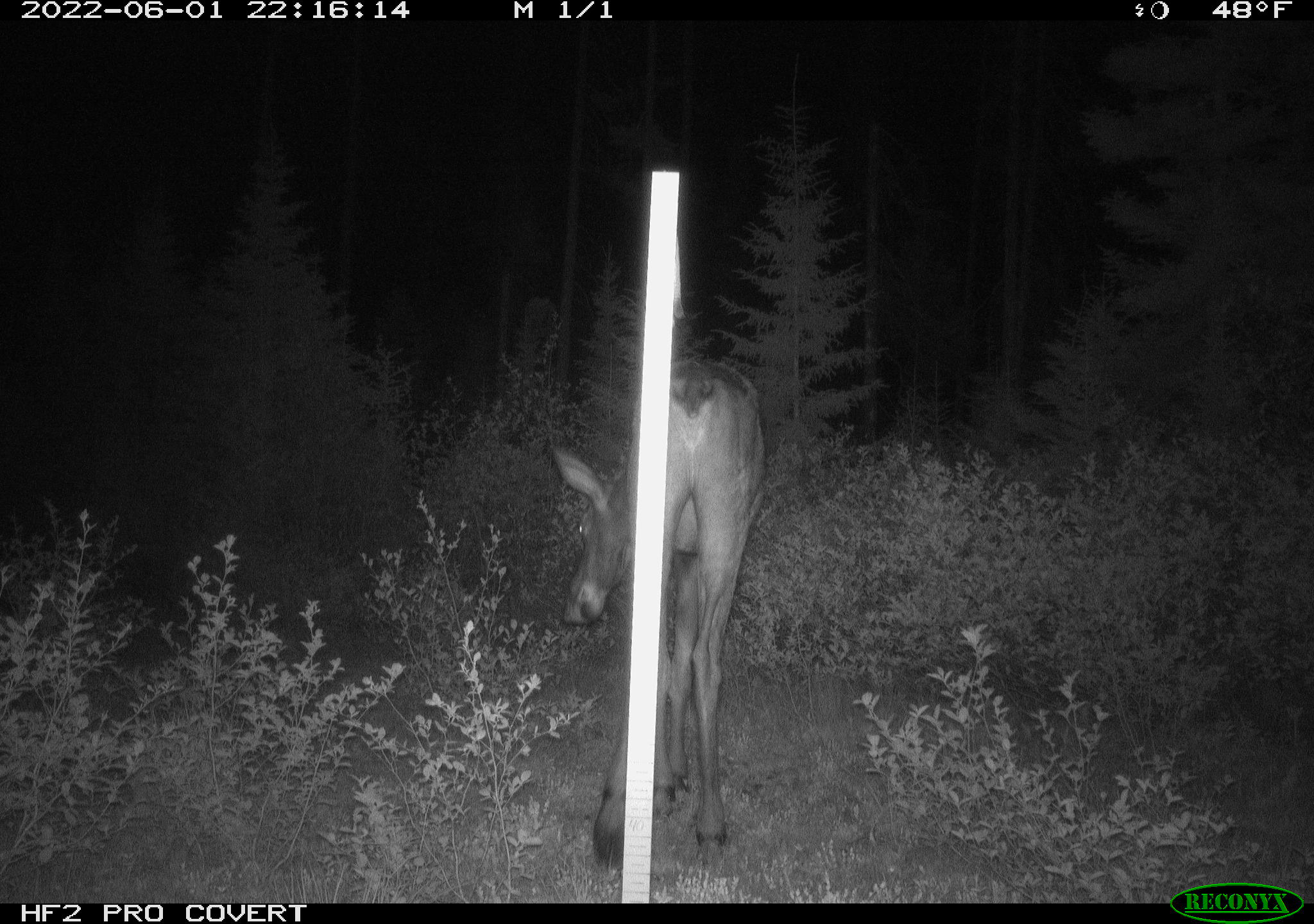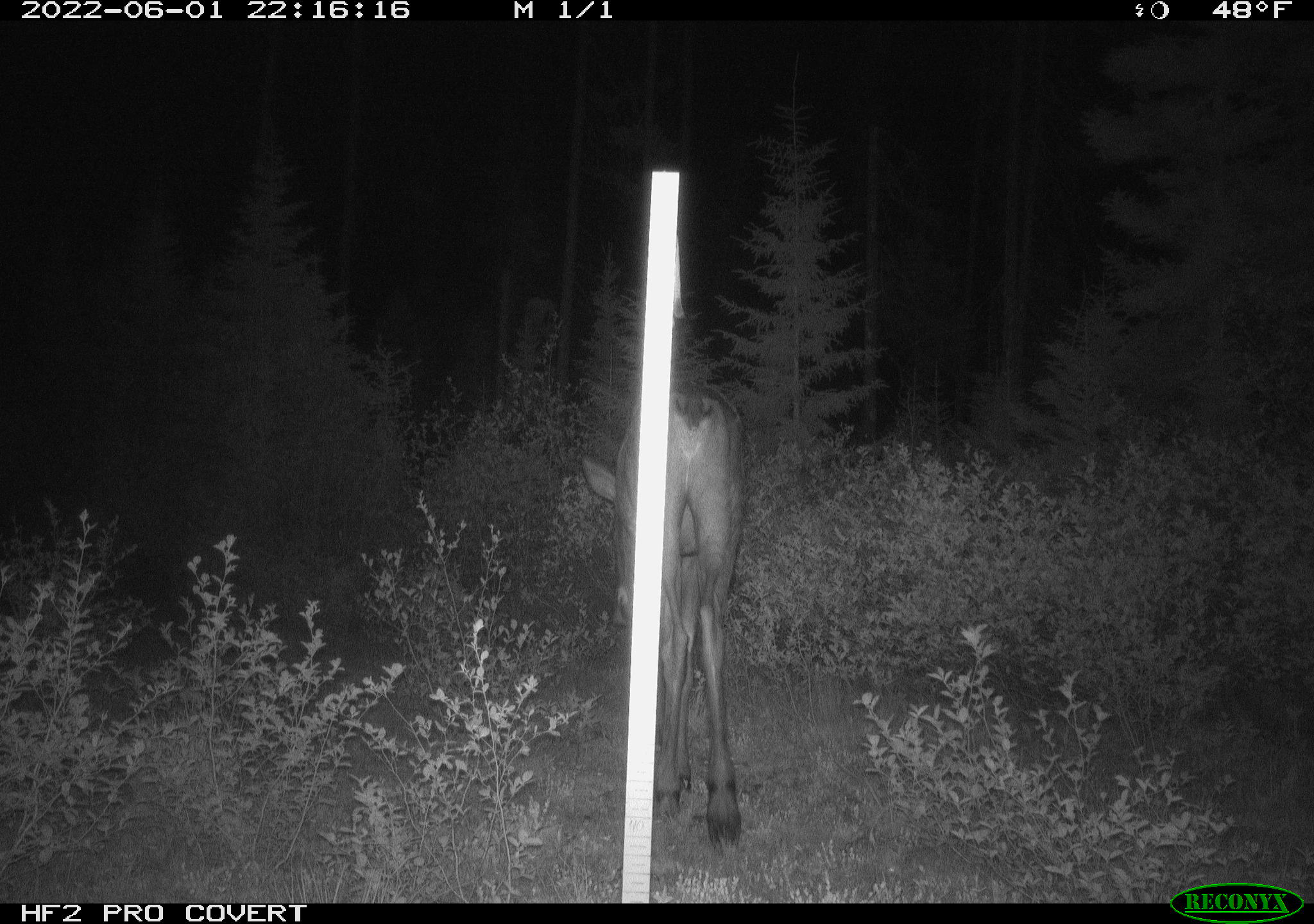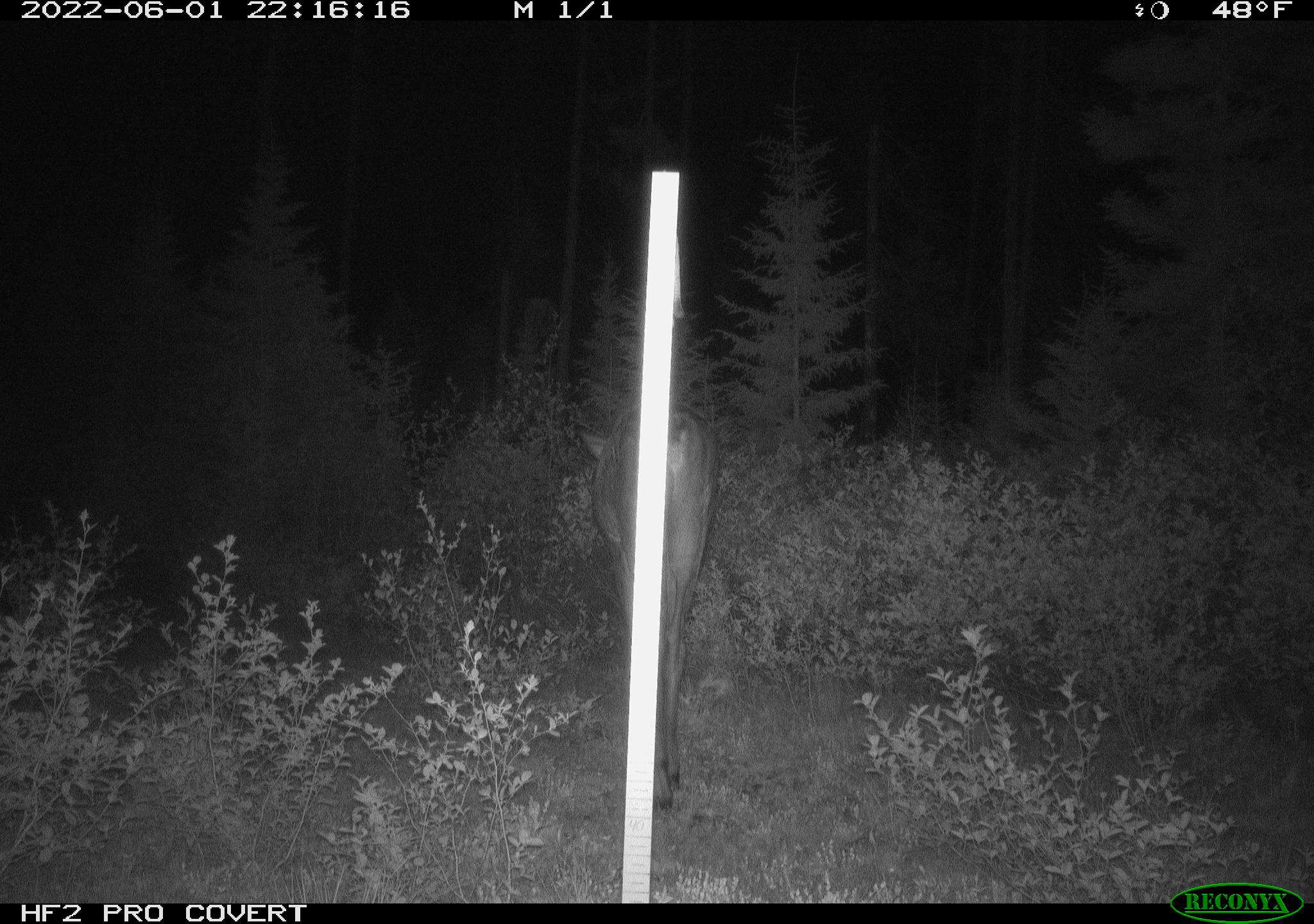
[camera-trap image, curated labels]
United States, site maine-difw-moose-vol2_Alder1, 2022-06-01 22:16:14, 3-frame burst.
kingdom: Animalia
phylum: Chordata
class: Mammalia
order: Artiodactyla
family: Cervidae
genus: Alces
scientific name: Alces alces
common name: moose